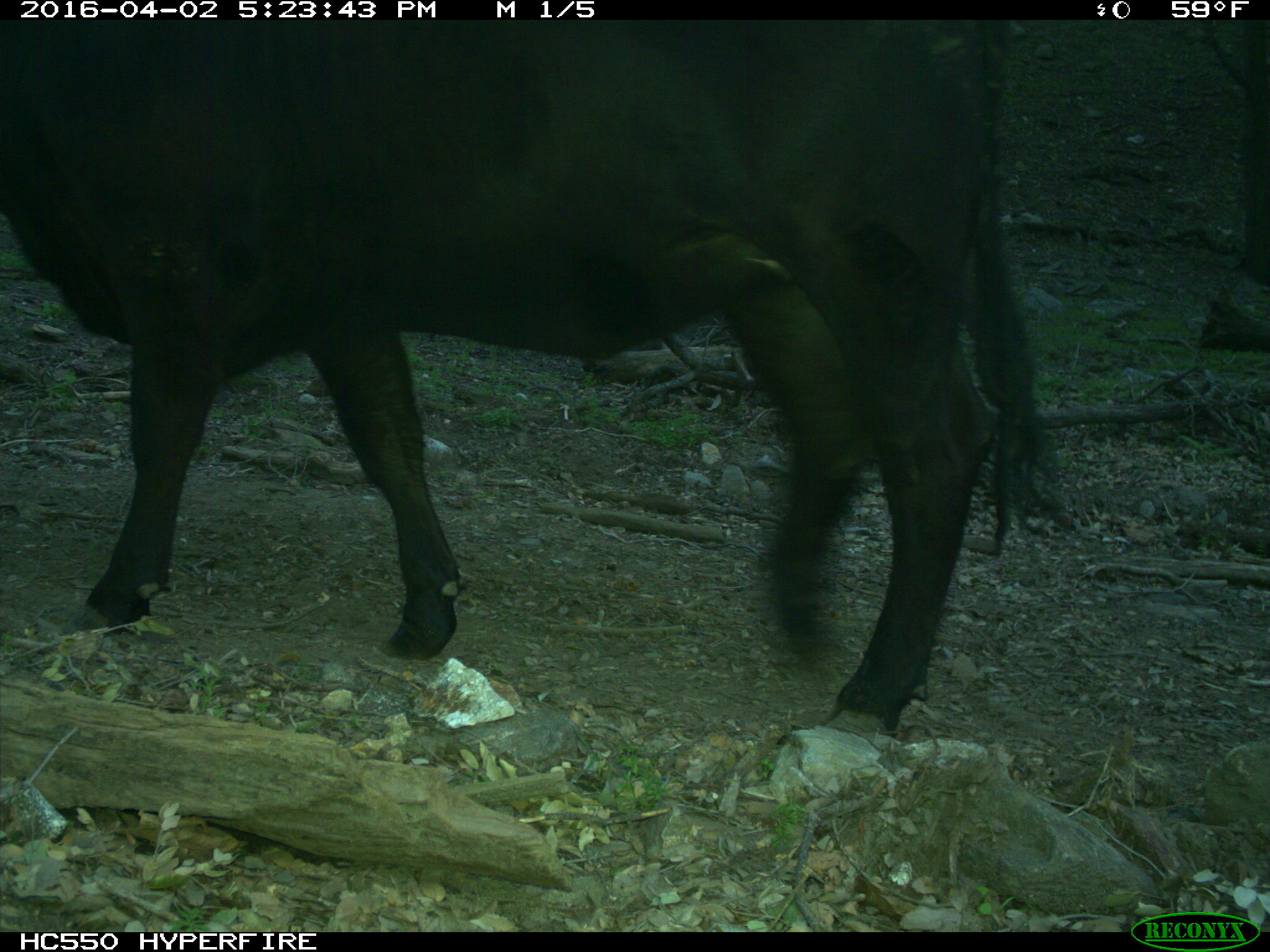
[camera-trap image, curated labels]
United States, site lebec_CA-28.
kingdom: Animalia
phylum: Chordata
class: Mammalia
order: Artiodactyla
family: Bovidae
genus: Bos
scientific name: Bos taurus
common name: domestic cow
Bos taurus (domestic cow).